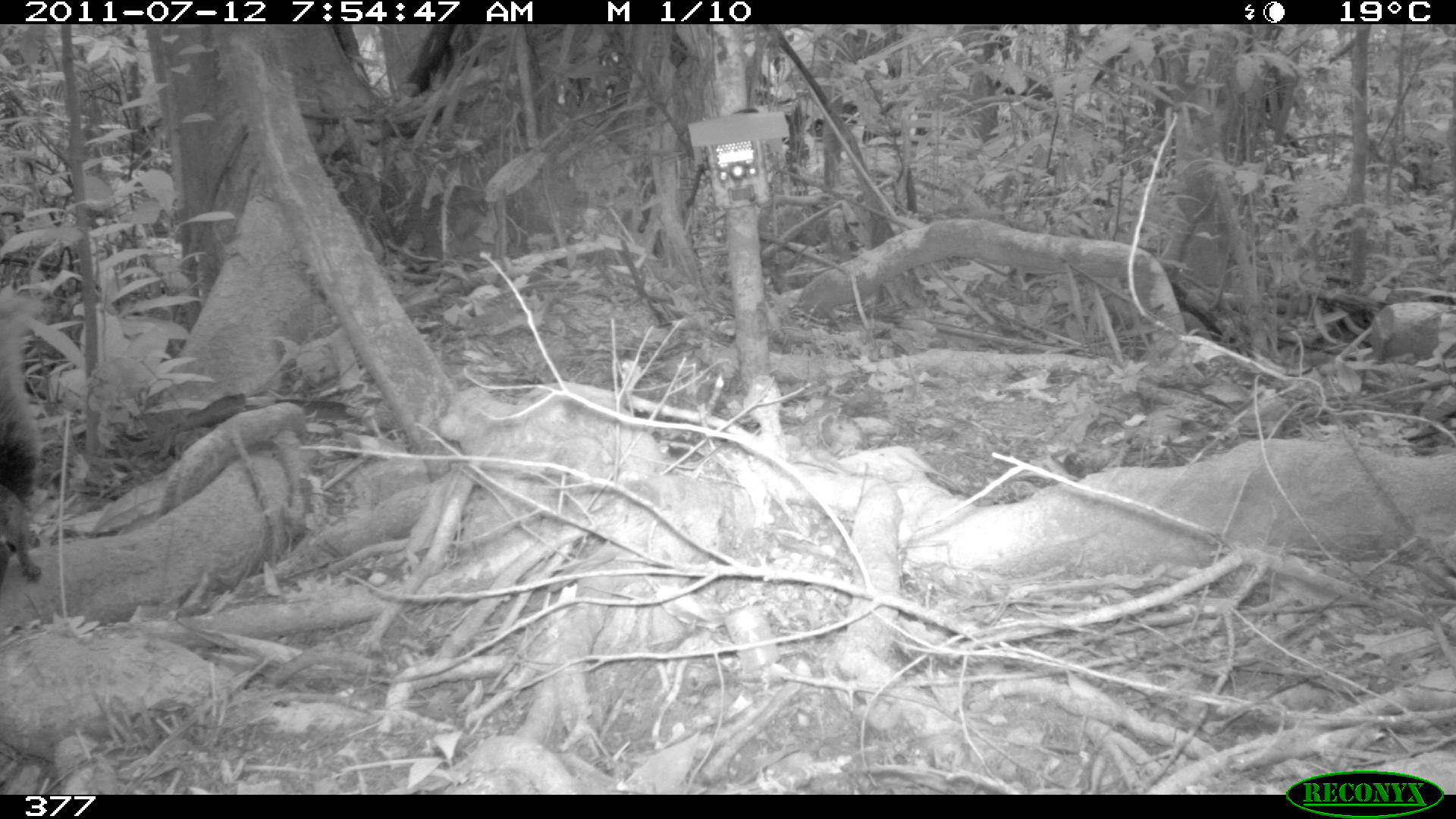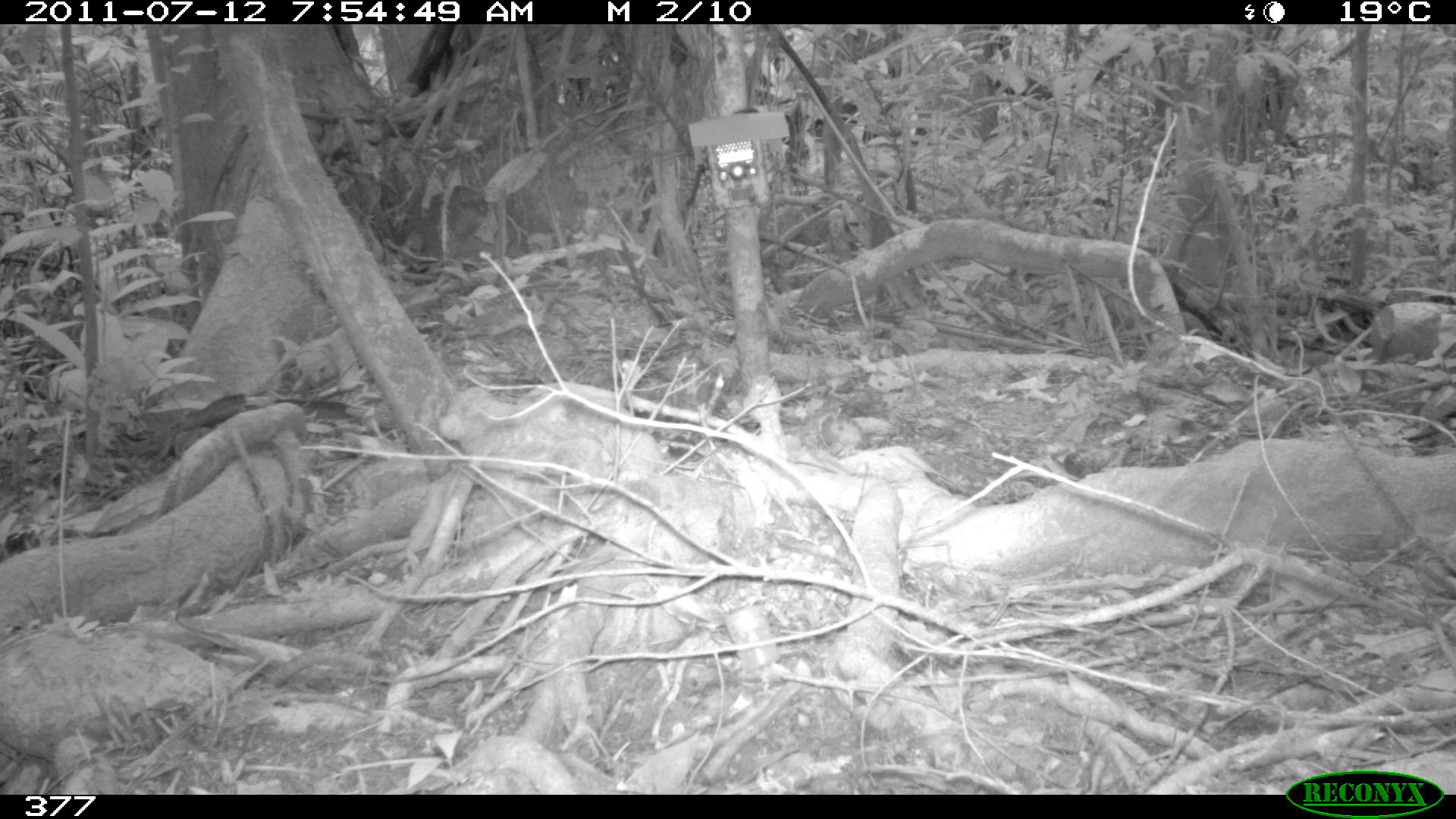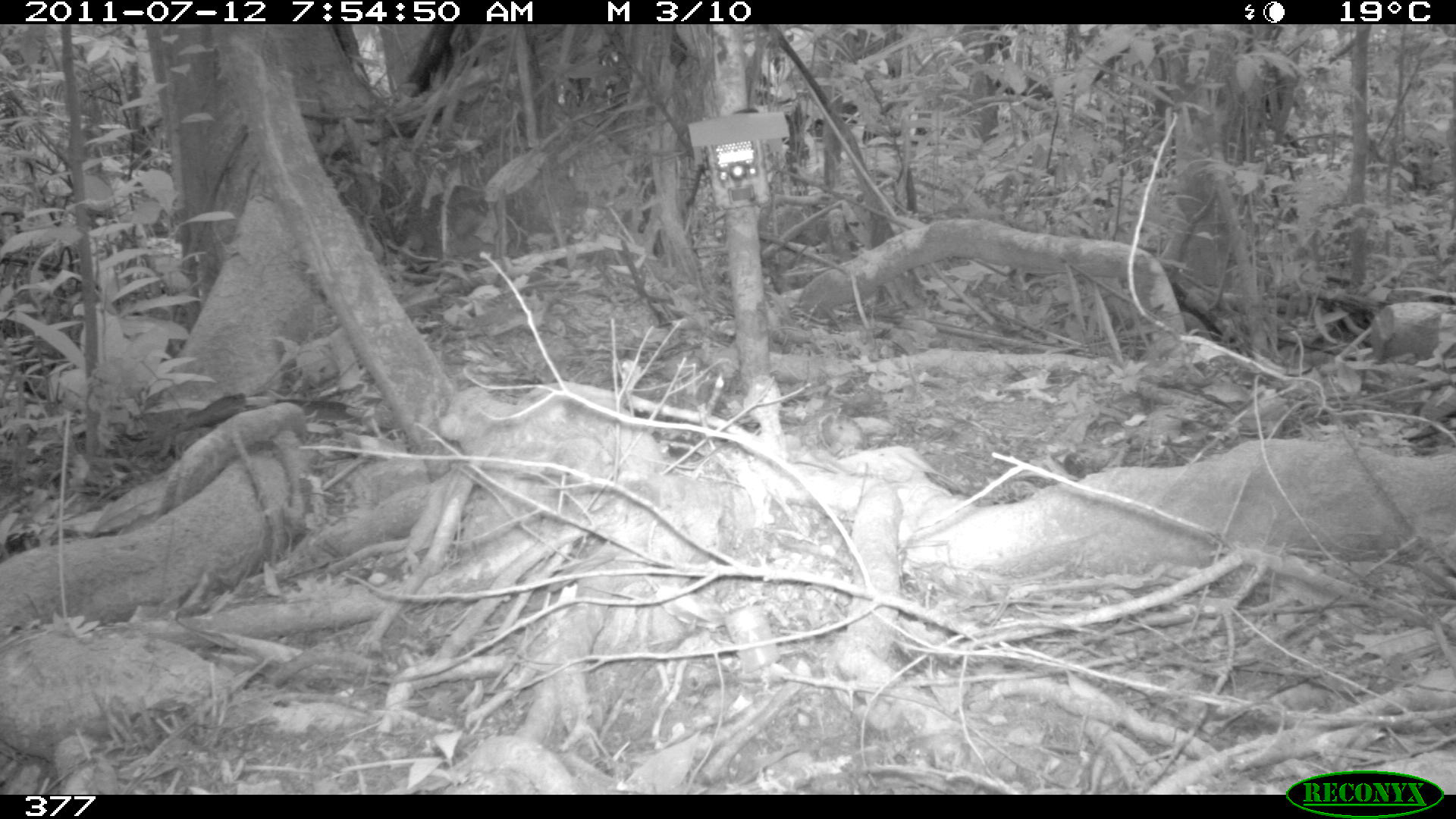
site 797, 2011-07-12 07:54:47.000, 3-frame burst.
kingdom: Animalia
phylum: Chordata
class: Mammalia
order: Rodentia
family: Sciuridae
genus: Sciurus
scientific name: Sciurus spadiceus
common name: southern amazon red squirrel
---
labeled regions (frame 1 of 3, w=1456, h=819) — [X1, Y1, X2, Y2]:
sciurus spadiceus: [435, 384, 663, 482]; [0, 279, 42, 582]